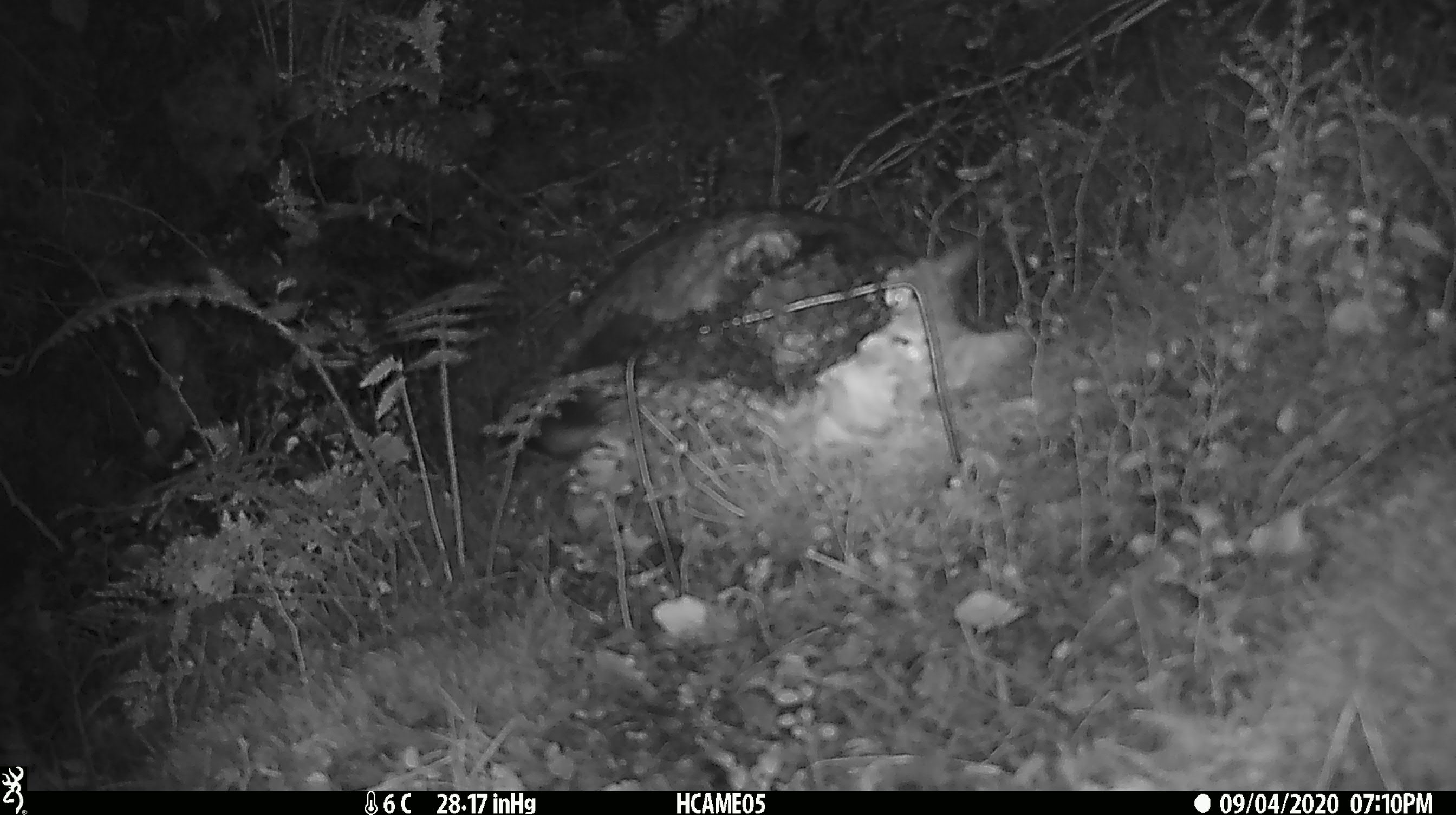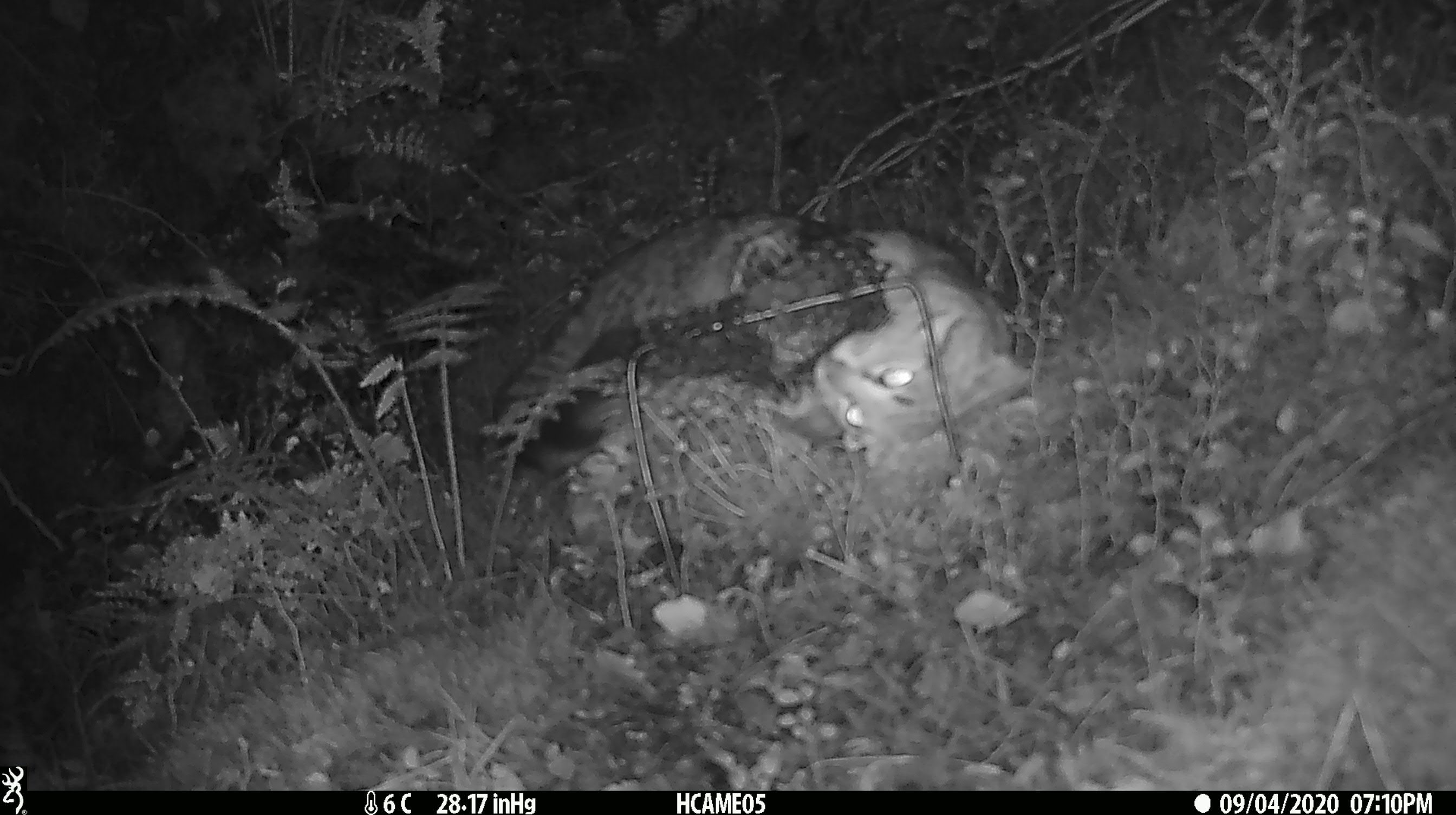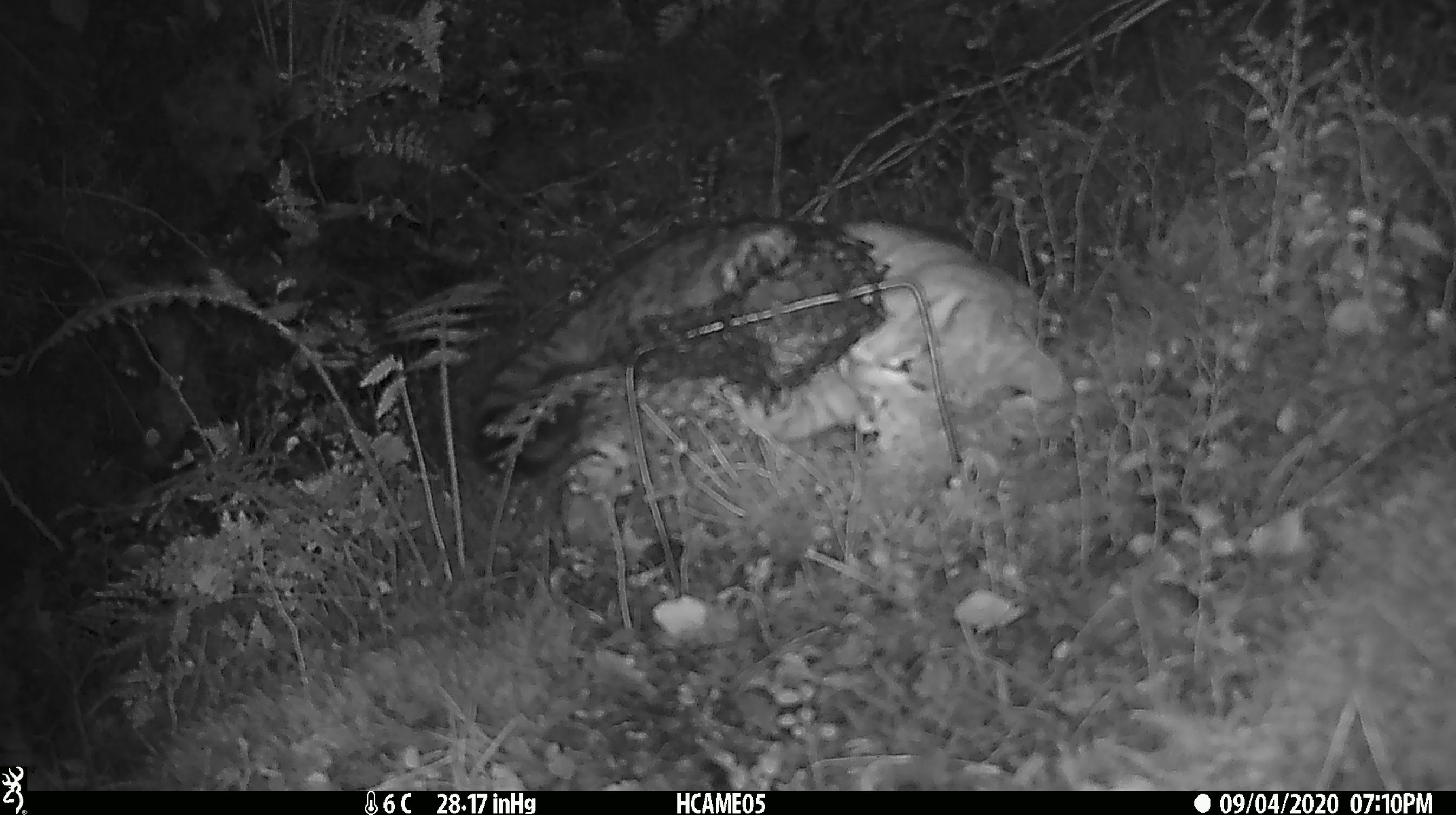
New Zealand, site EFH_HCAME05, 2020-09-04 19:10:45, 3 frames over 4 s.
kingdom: Animalia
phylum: Chordata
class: Mammalia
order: Carnivora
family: Felidae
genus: Felis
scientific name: Felis catus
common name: domestic cat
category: cat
Cat (domestic cat) (Felis catus).